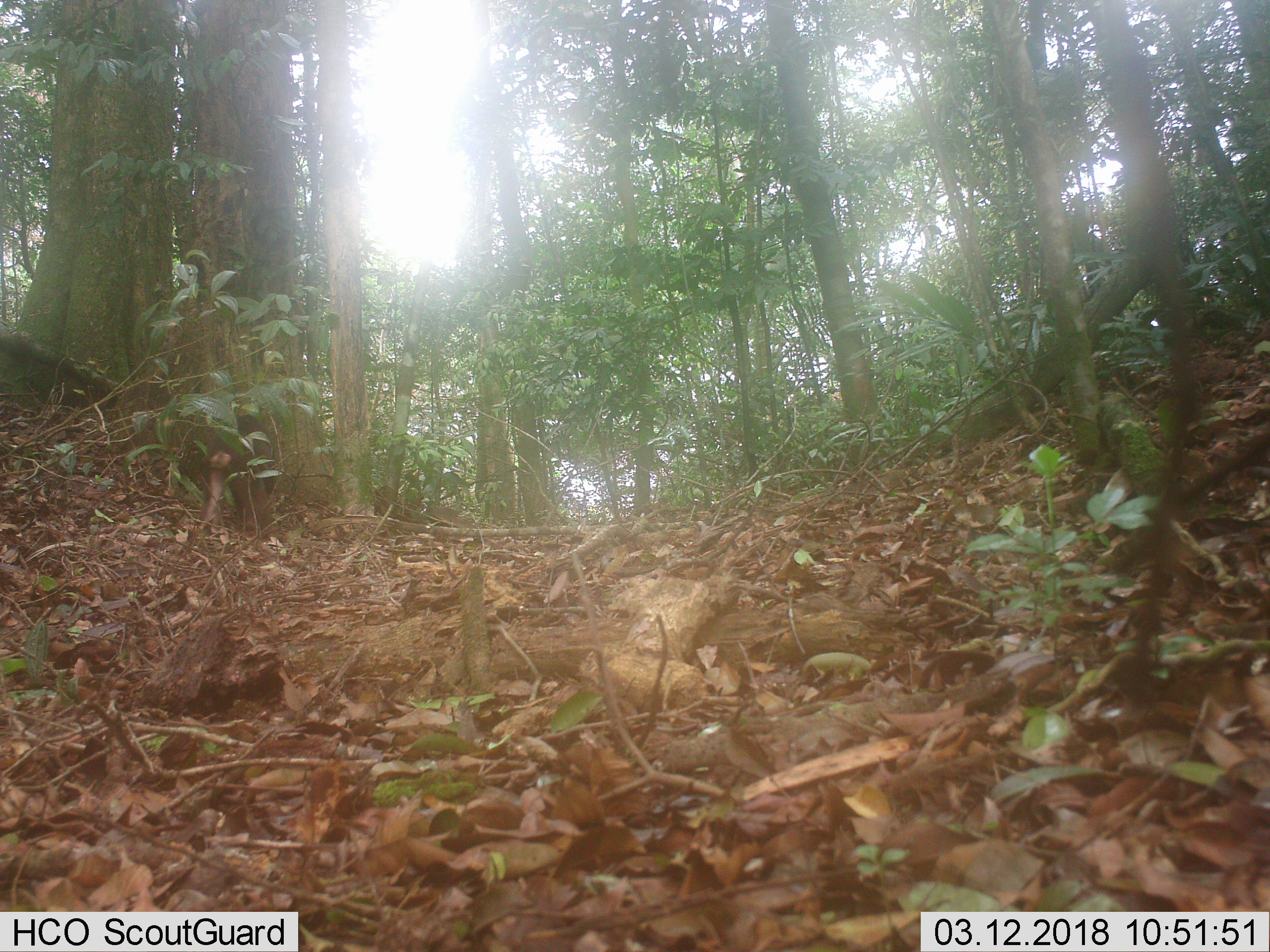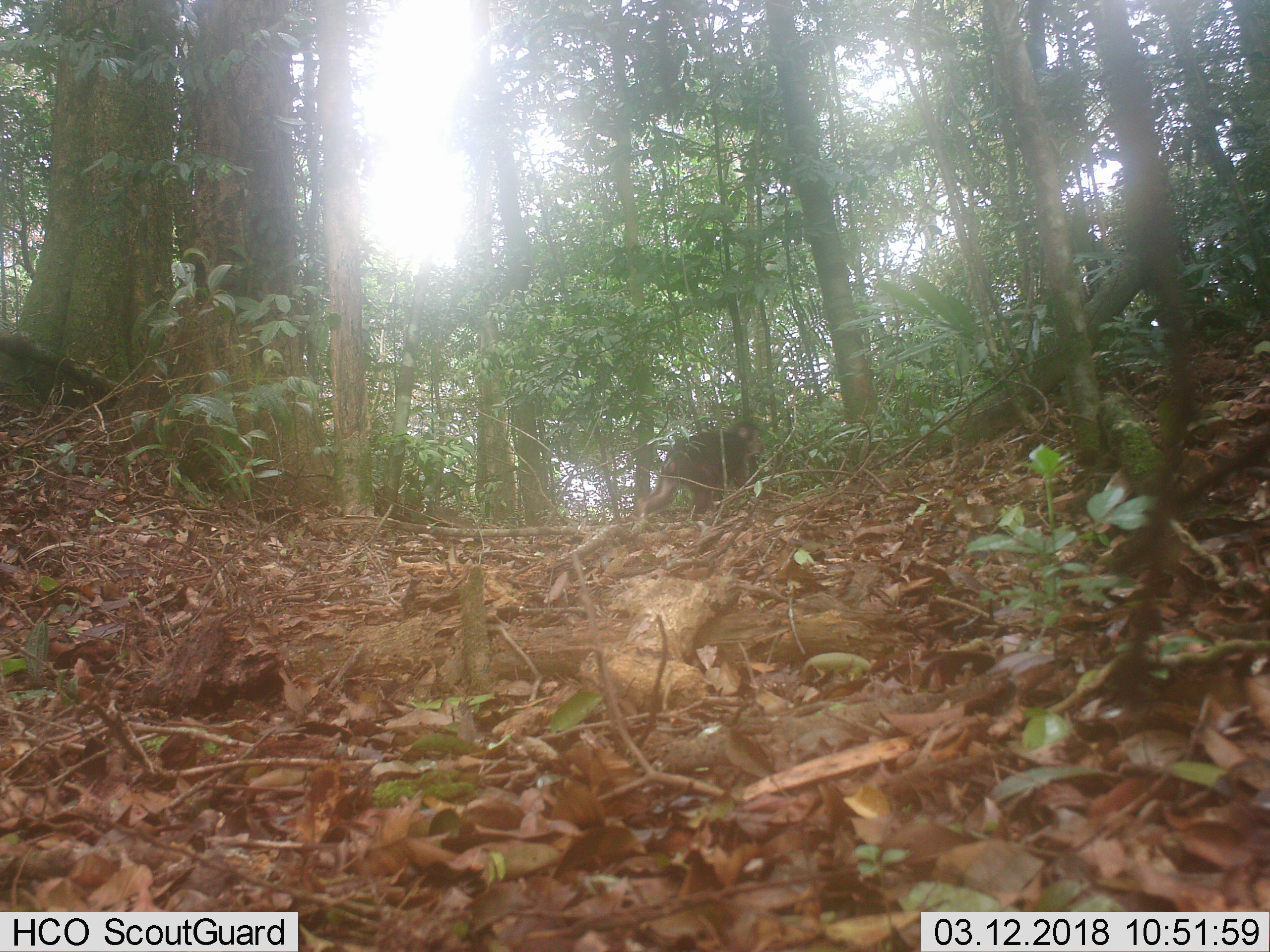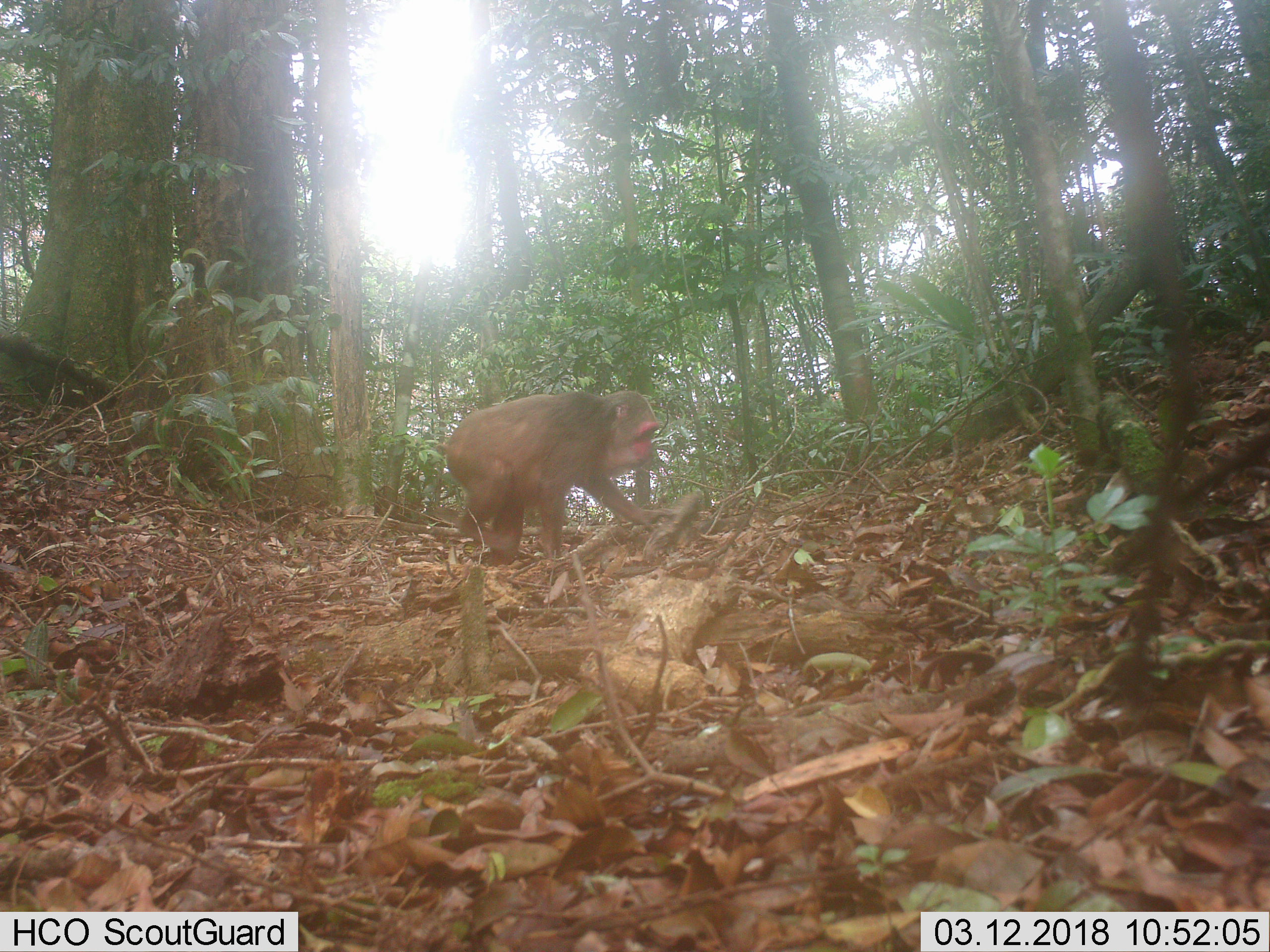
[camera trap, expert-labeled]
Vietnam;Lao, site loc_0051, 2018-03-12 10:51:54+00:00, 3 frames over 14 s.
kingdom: Animalia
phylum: Chordata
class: Mammalia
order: Primates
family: Cercopithecidae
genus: Macaca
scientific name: Macaca arctoides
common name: stump-tailed macaque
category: stump tailed macaque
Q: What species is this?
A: Stump tailed macaque (stump-tailed macaque) (Macaca arctoides).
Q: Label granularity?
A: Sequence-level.